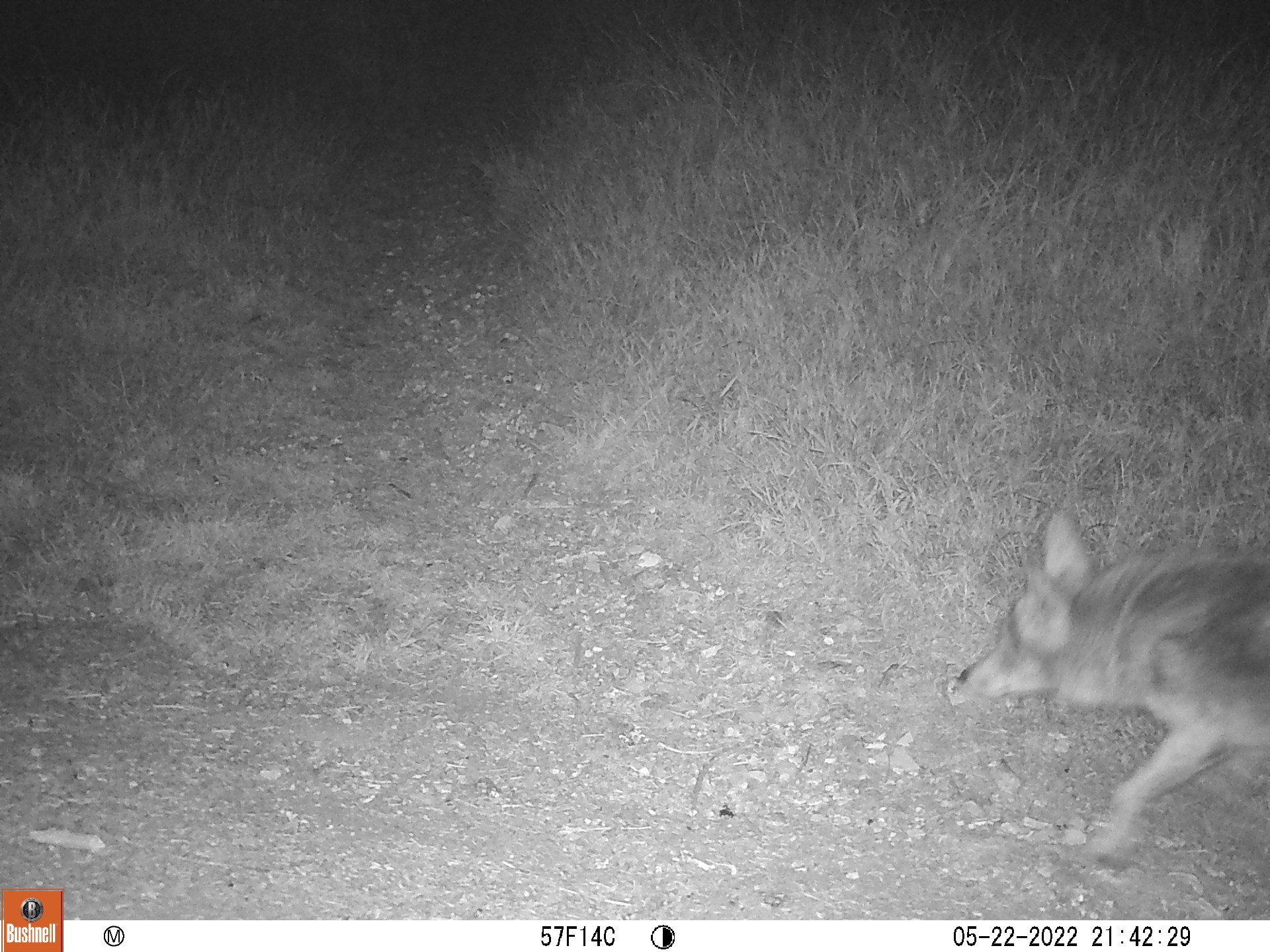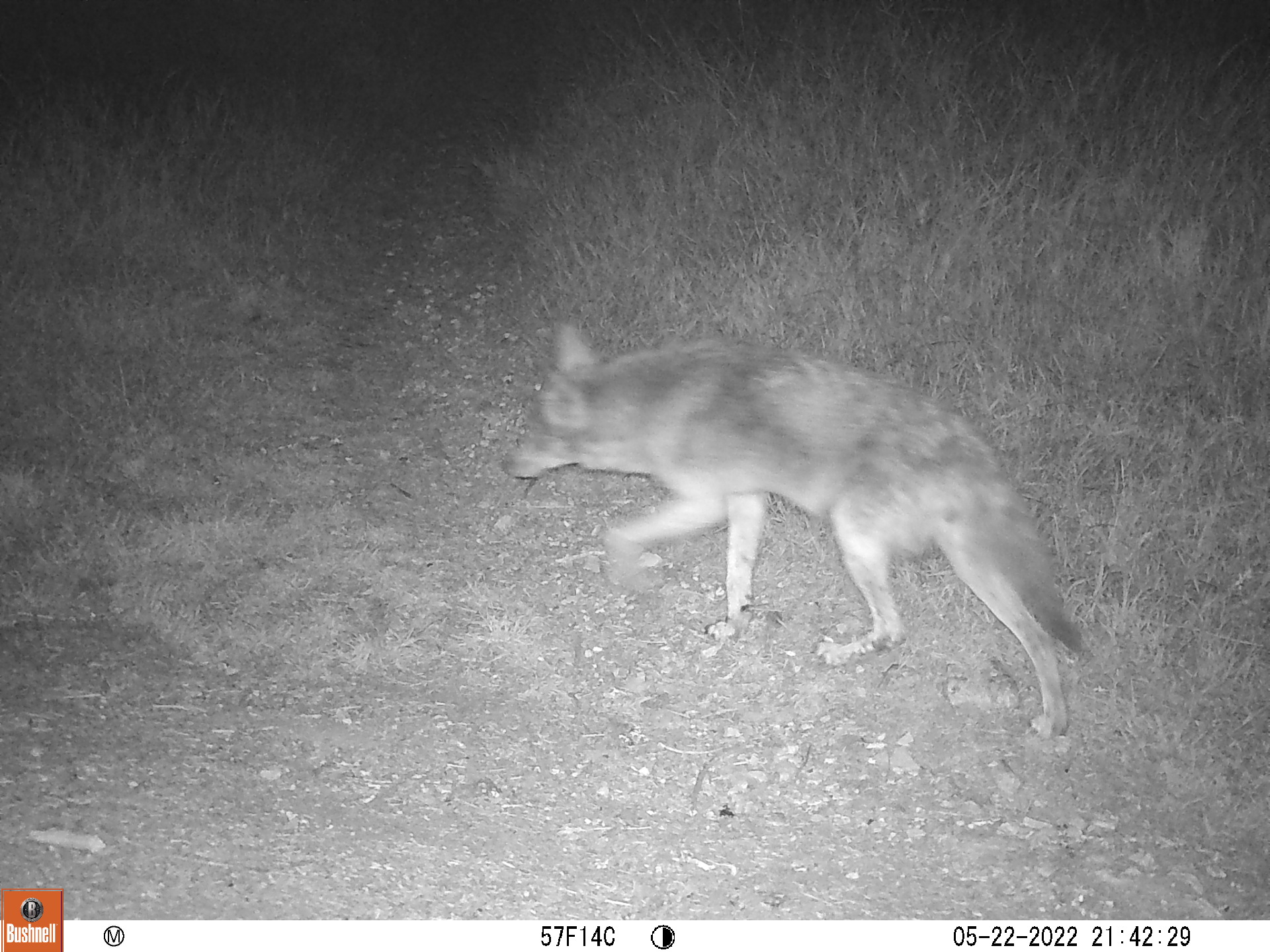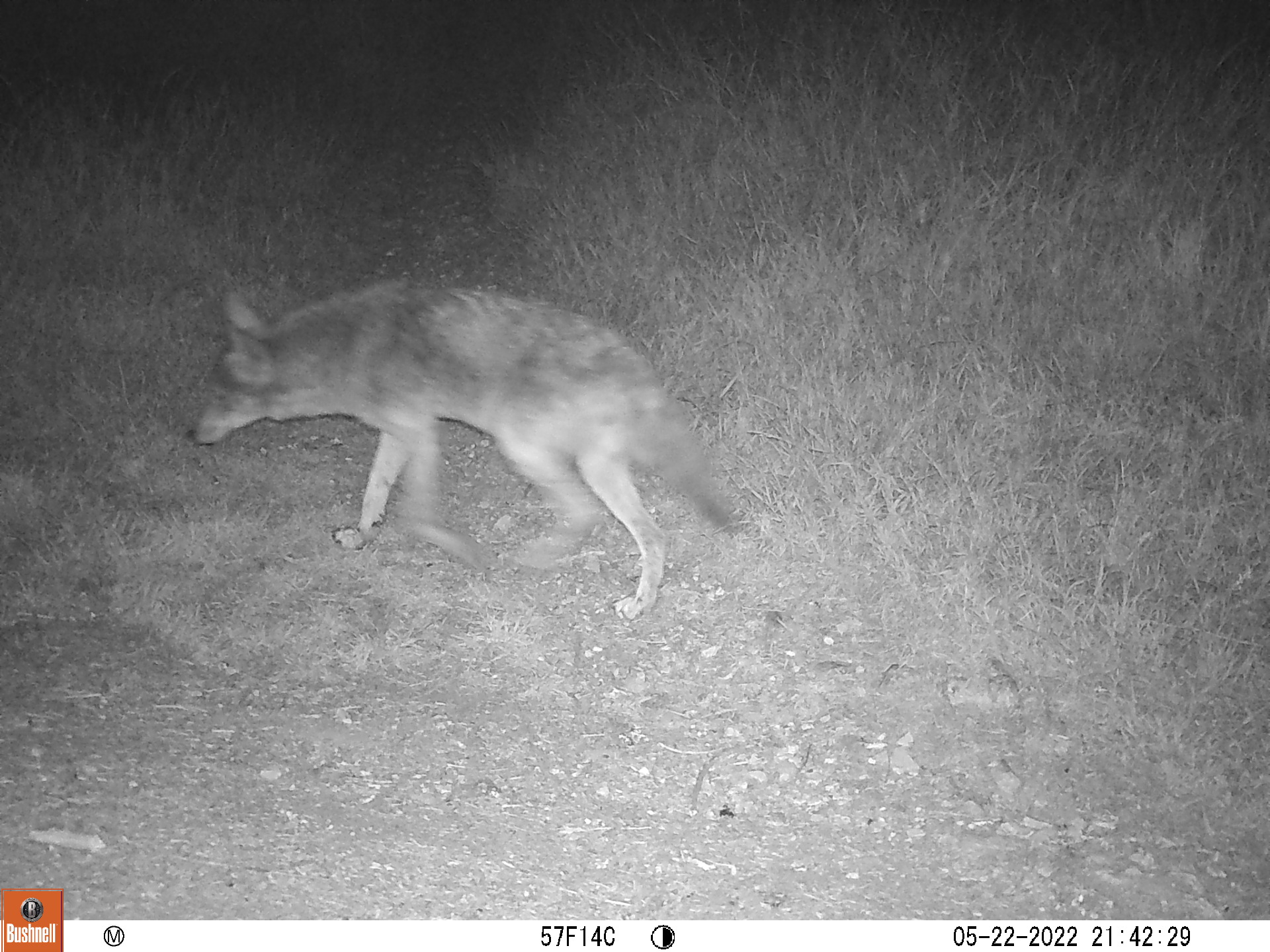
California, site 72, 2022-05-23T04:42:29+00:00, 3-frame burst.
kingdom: Animalia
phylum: Chordata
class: Mammalia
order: Carnivora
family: Canidae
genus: Canis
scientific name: Canis latrans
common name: coyote